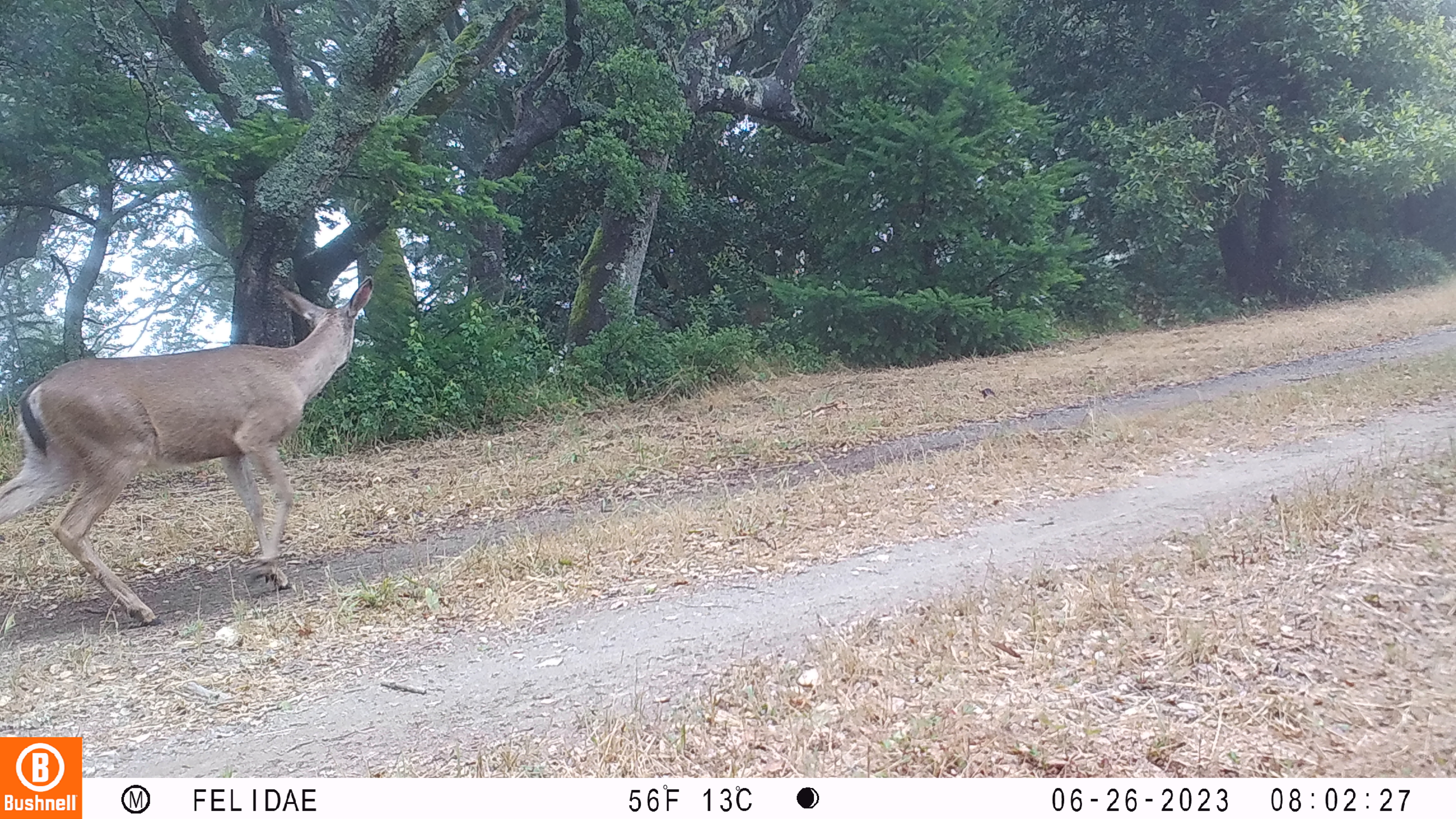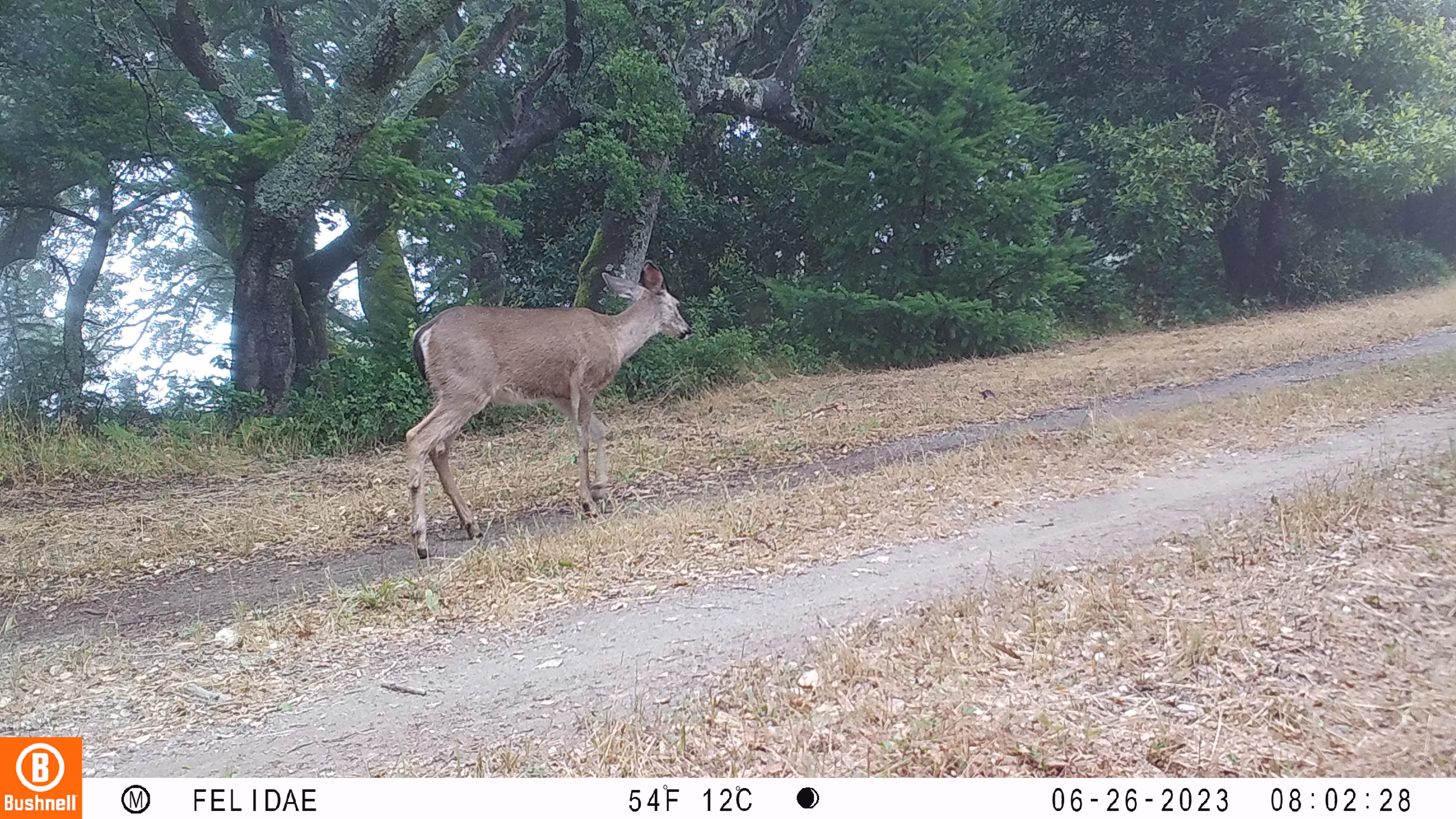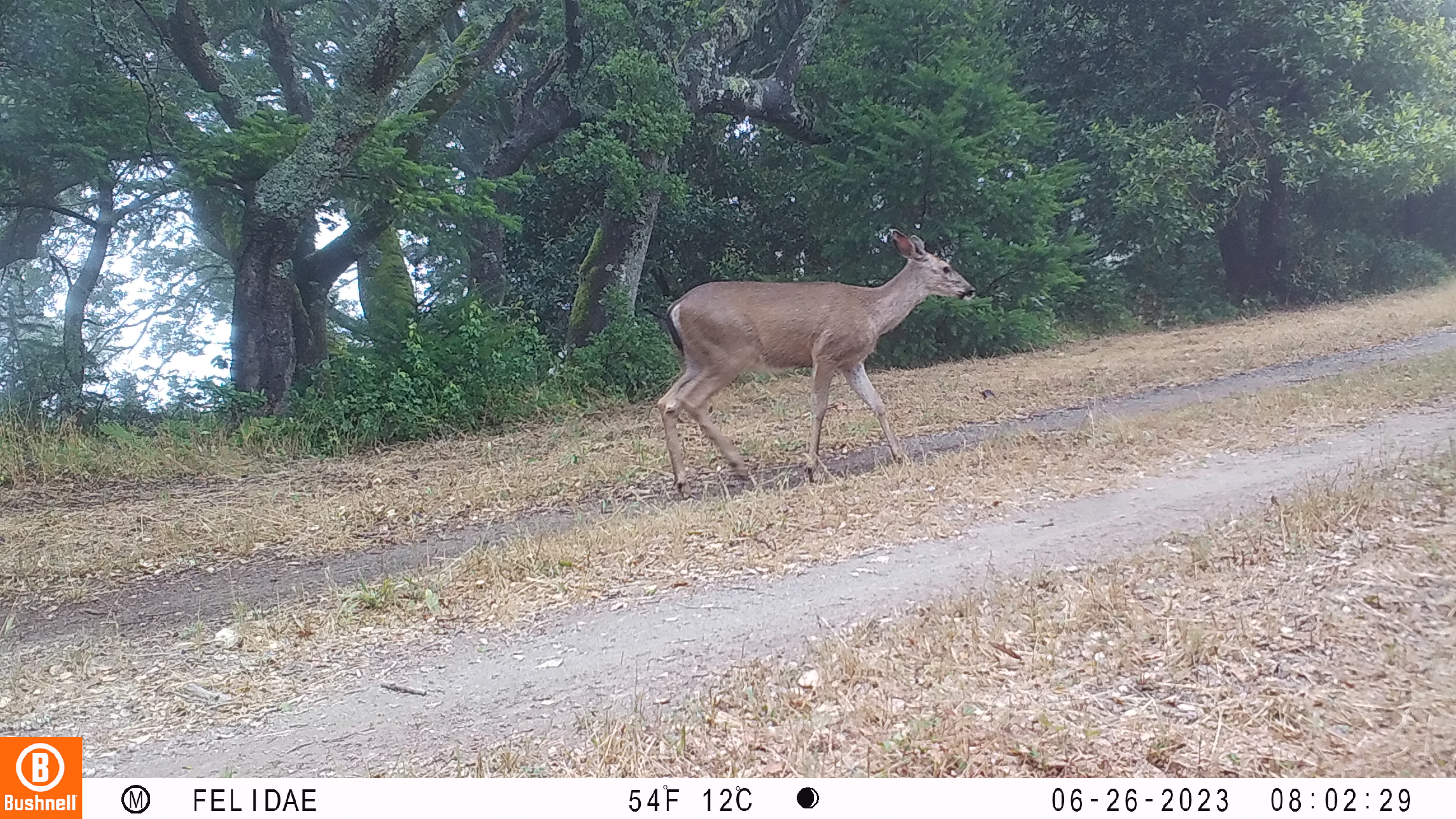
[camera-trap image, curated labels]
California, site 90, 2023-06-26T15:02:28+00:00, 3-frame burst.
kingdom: Animalia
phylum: Chordata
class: Mammalia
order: Artiodactyla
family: Cervidae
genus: Odocoileus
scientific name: Odocoileus hemionus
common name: mule deer